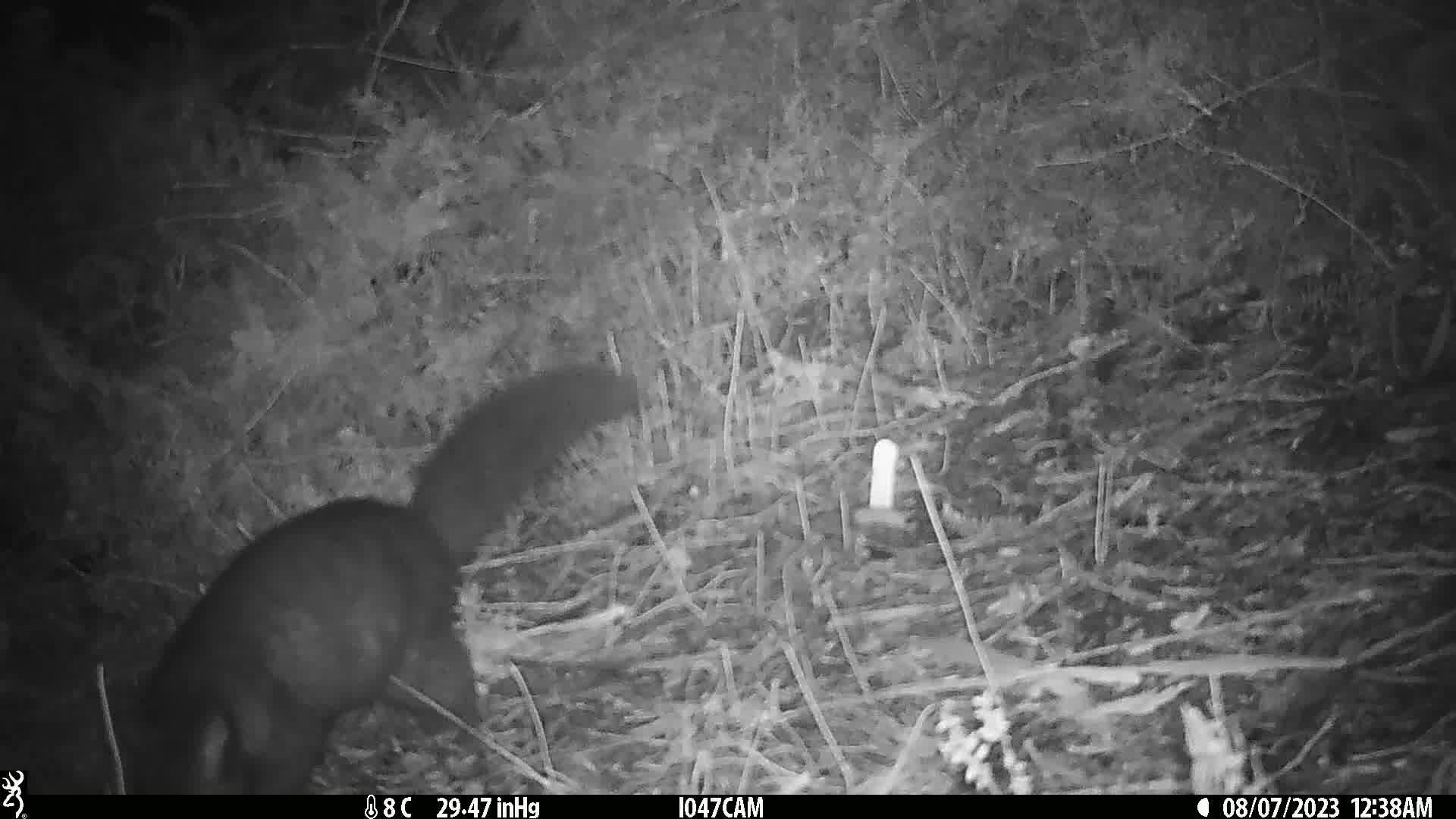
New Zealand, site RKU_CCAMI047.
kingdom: Animalia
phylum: Chordata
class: Mammalia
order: Diprotodontia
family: Phalangeridae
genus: Trichosurus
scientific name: Trichosurus vulpecula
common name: common brushtail possum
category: possum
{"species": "possum (common brushtail possum) (Trichosurus vulpecula)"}